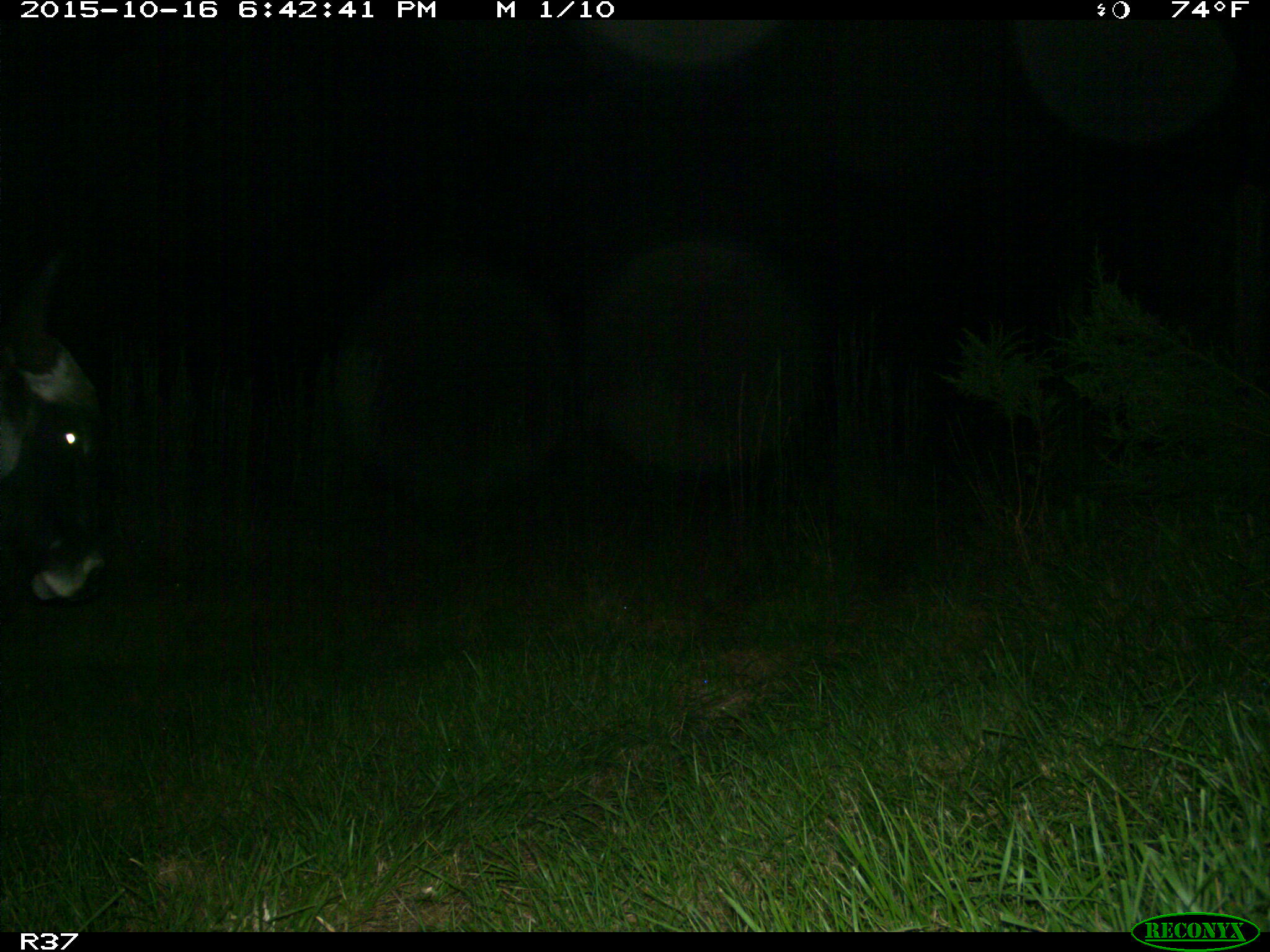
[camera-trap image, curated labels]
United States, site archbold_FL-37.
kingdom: Animalia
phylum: Chordata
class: Mammalia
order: Artiodactyla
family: Bovidae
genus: Bos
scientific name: Bos taurus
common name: domestic cow